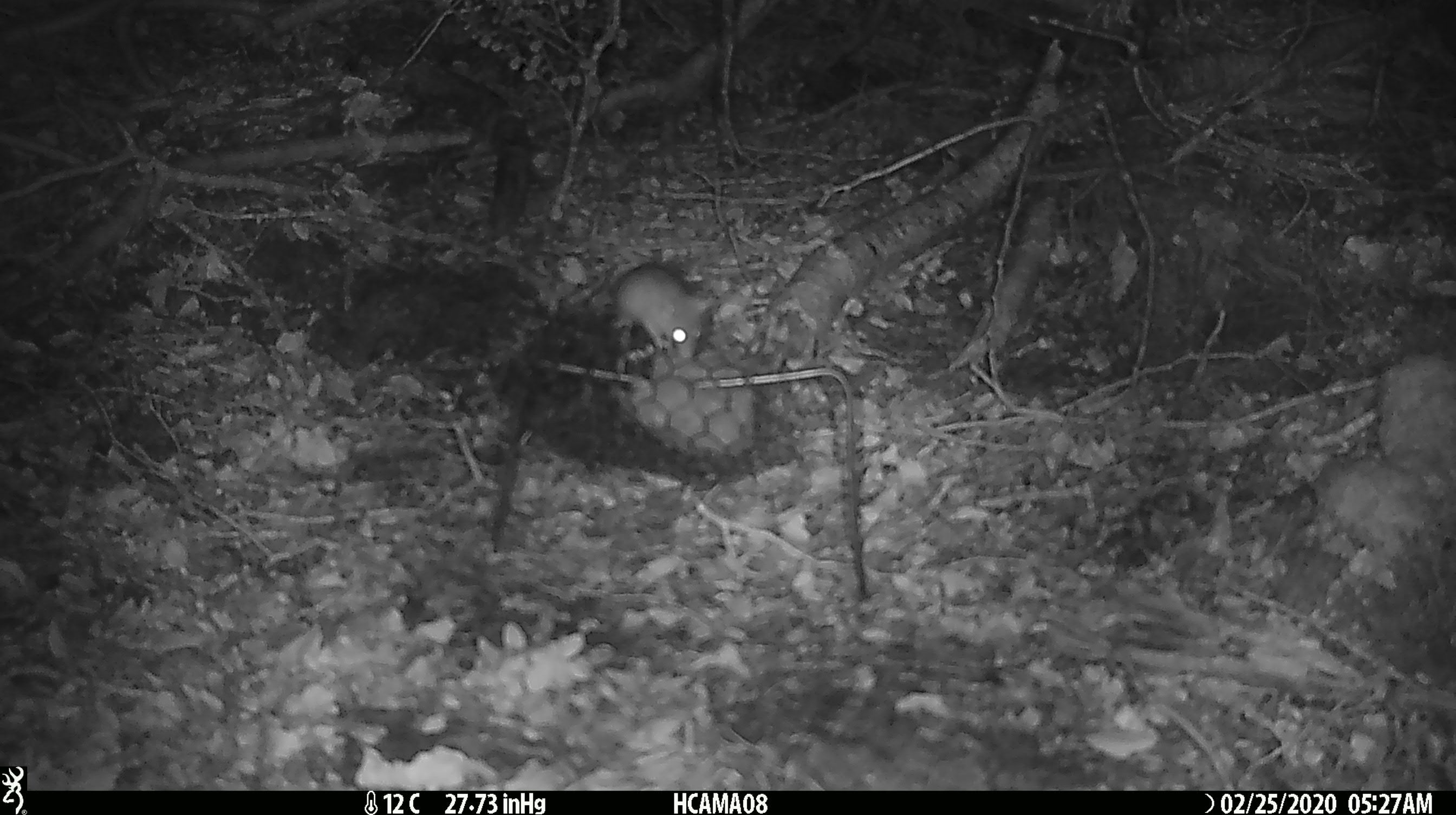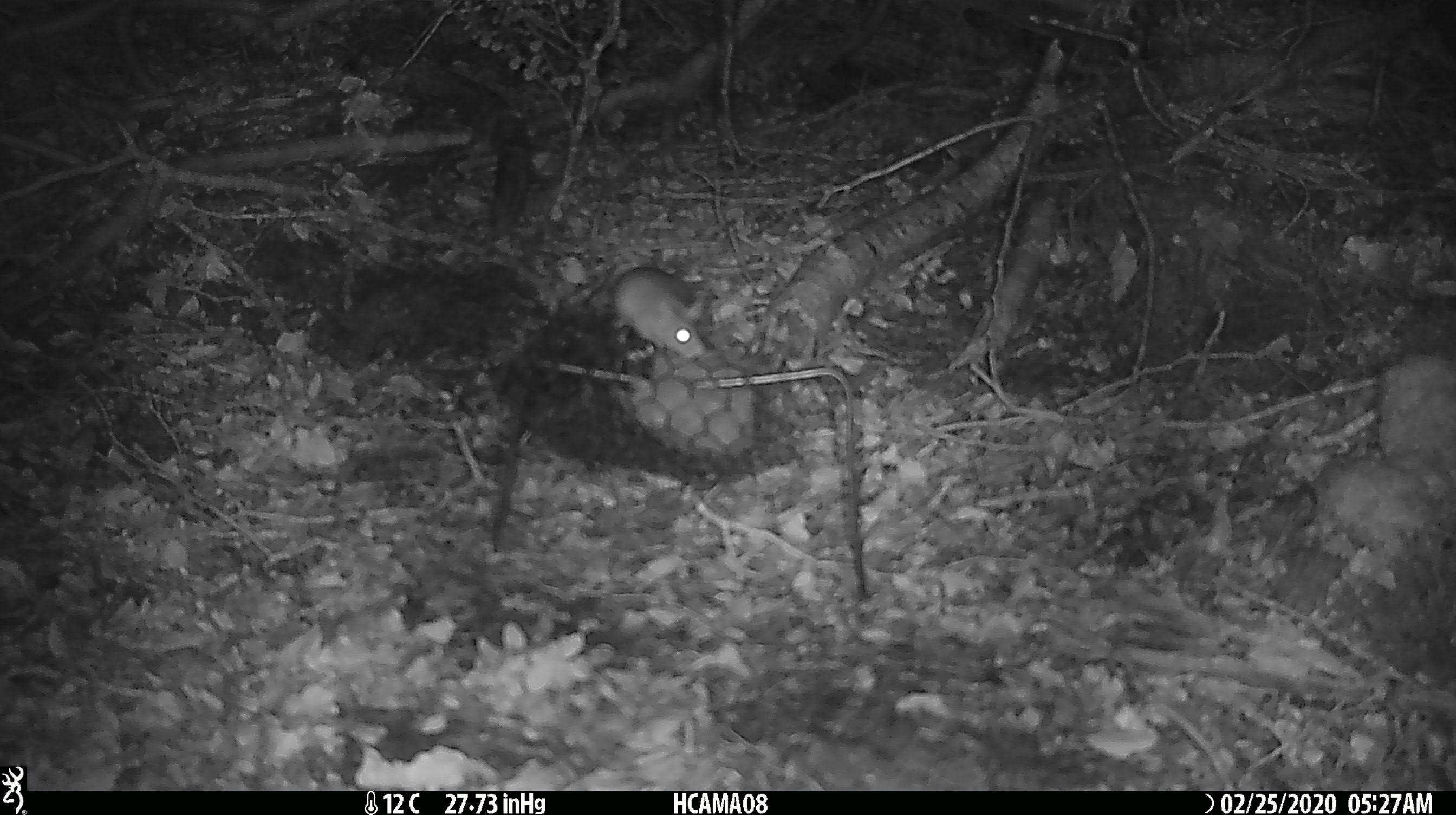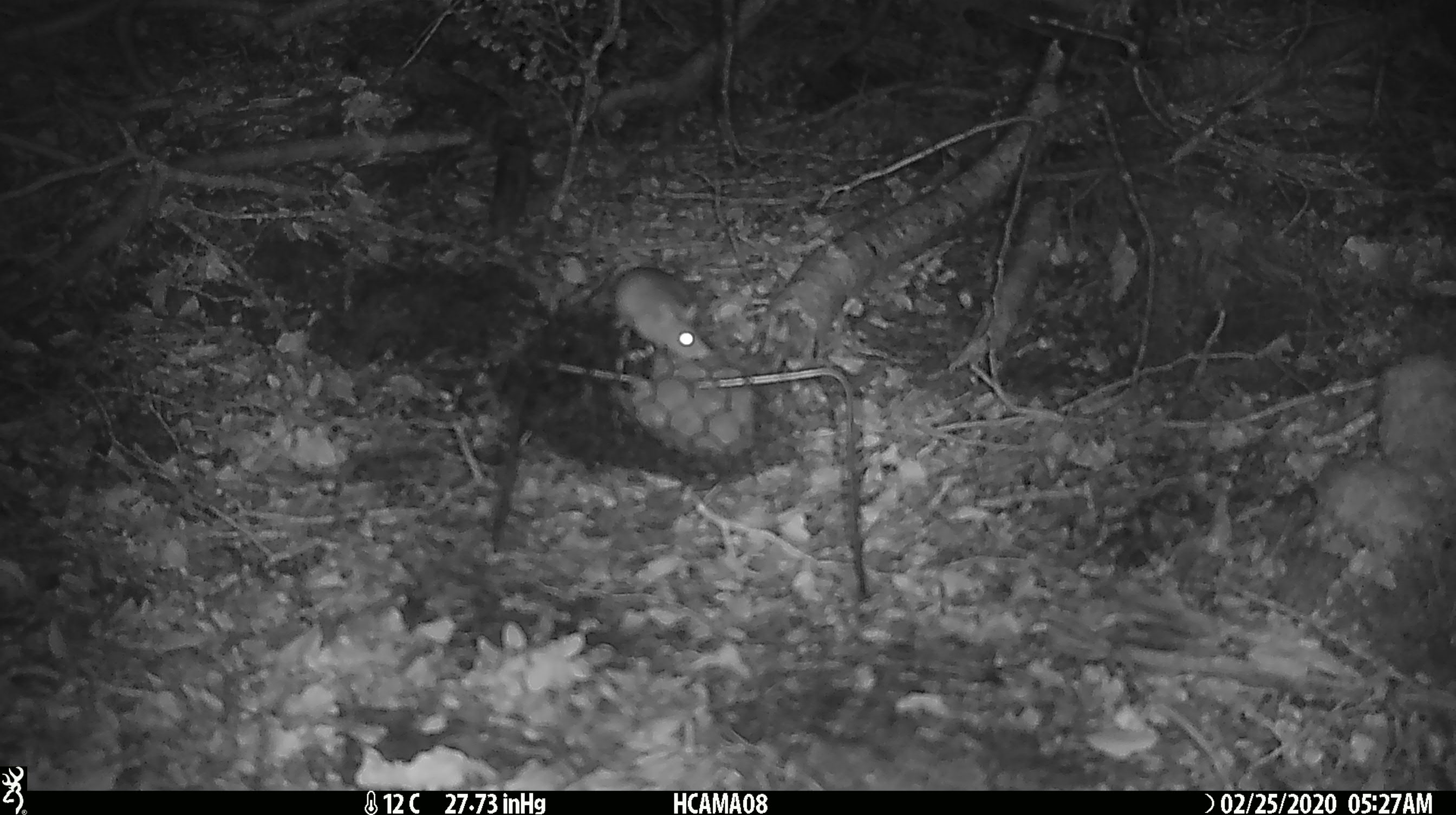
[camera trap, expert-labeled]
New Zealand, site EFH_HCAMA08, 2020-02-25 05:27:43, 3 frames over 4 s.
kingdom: Animalia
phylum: Chordata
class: Mammalia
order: Rodentia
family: Muridae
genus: Mus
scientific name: Mus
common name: mouse